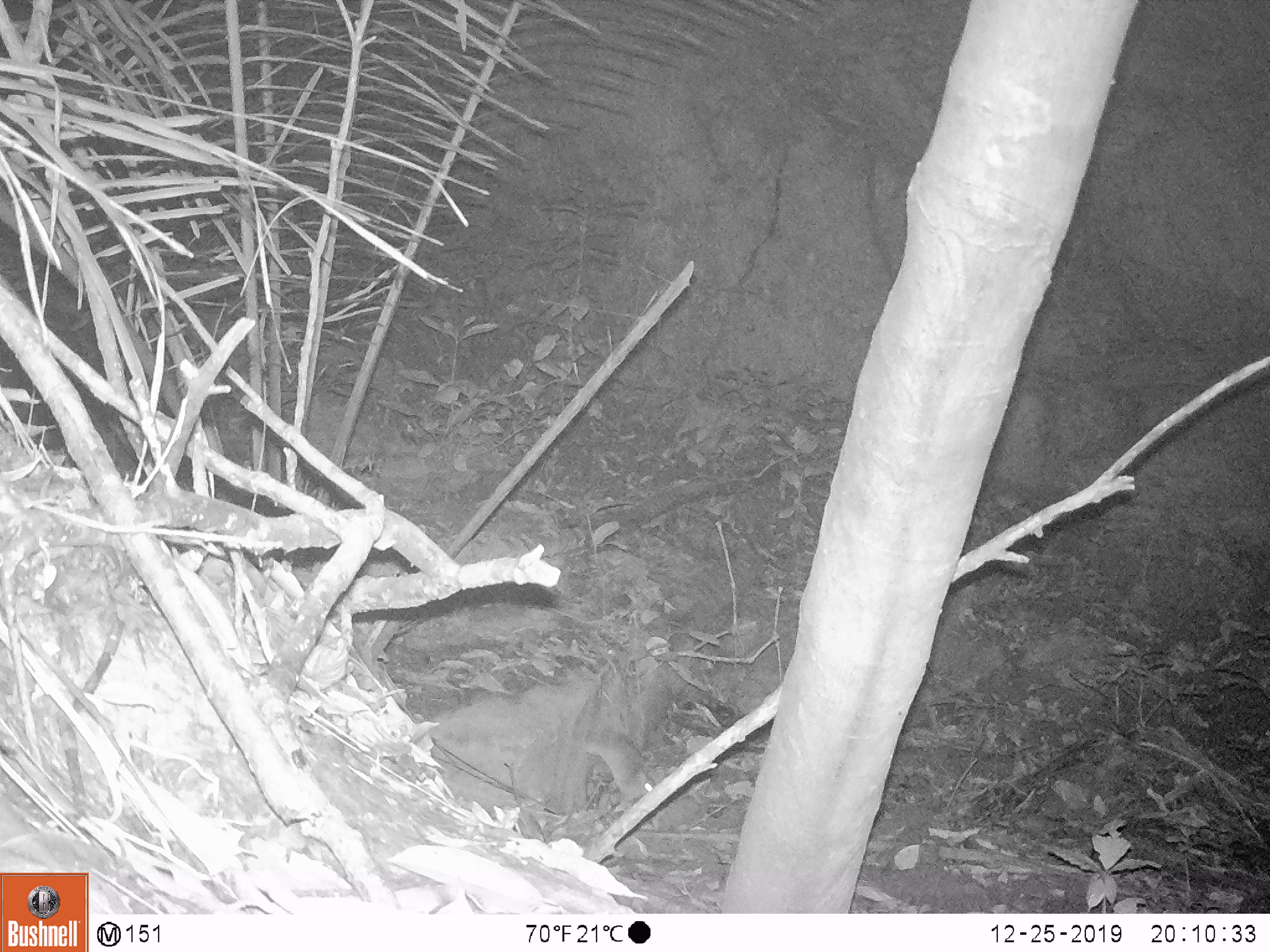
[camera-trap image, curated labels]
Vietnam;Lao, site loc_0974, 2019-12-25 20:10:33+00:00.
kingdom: Animalia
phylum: Chordata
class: Mammalia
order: Rodentia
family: Muridae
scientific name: Muridae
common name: old-world mice and rats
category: unidentified murid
Unidentified murid (old-world mice and rats) (Muridae). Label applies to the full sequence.